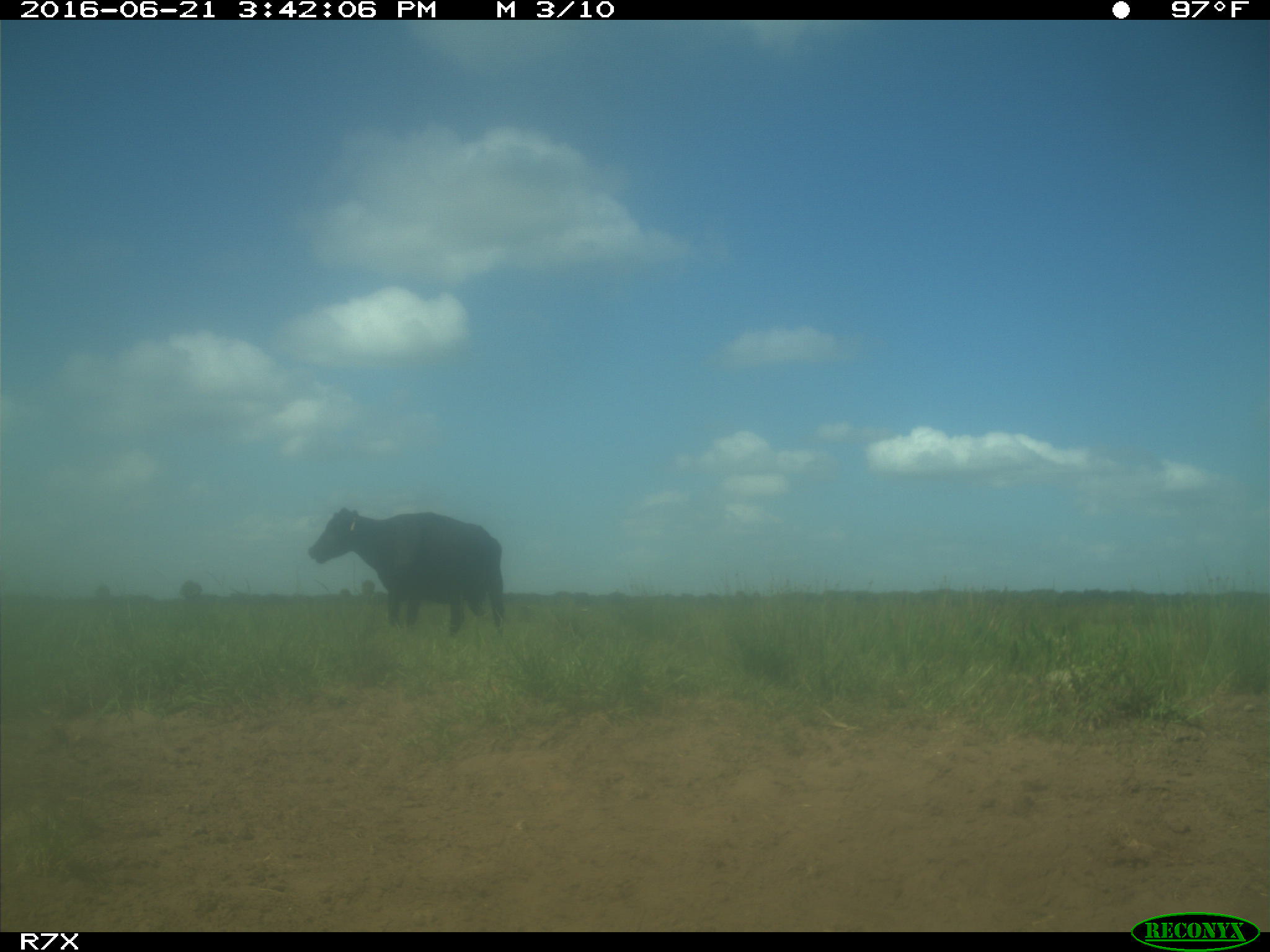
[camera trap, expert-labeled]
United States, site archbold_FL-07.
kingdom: Animalia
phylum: Chordata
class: Mammalia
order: Artiodactyla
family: Bovidae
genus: Bos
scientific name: Bos taurus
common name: domestic cow